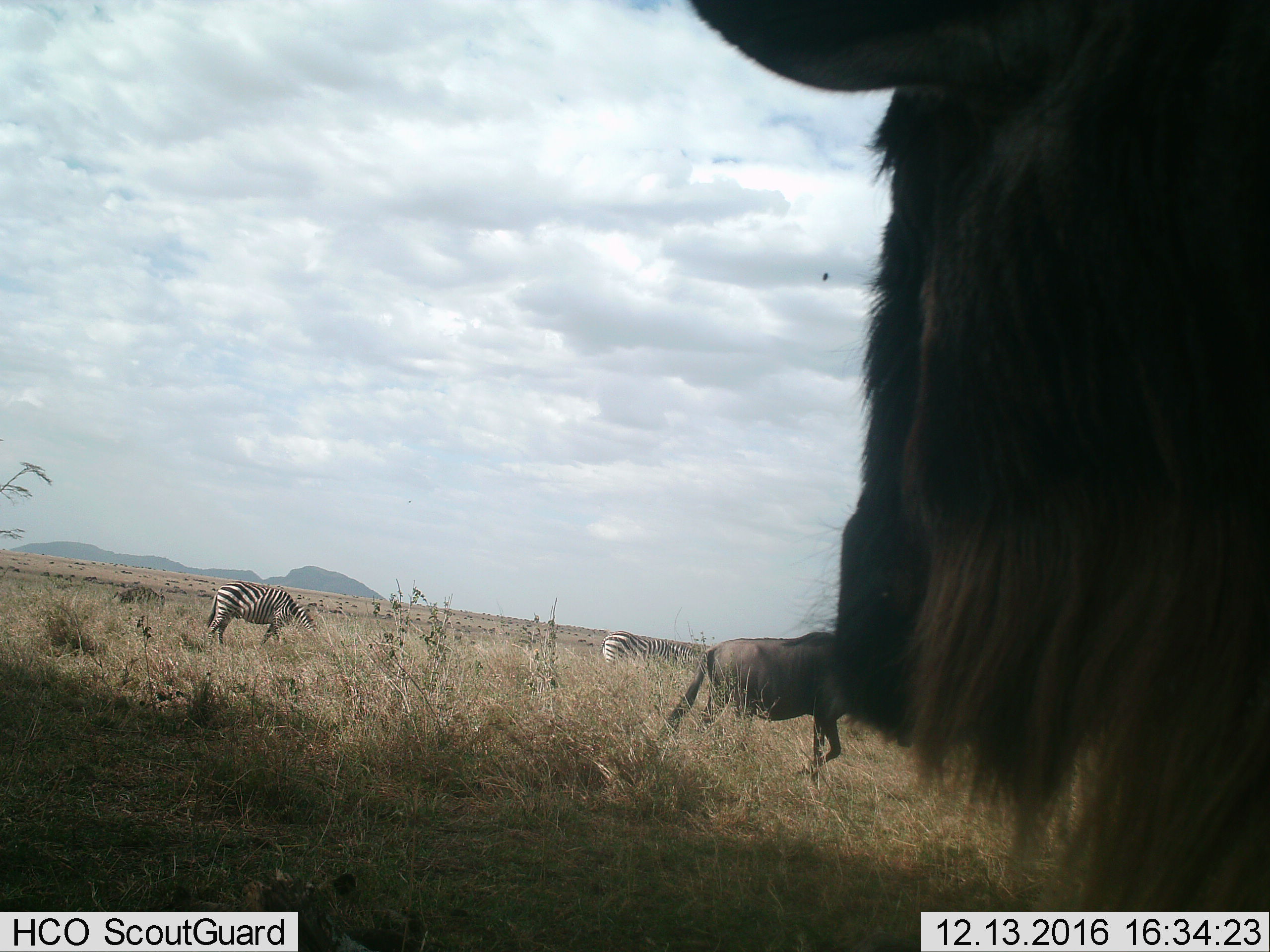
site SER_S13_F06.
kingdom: Animalia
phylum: Chordata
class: Mammalia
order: Artiodactyla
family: Bovidae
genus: Connochaetes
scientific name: Connochaetes taurinus taurinus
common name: blue wildebeest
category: wildebeestblue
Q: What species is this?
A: Wildebeestblue (blue wildebeest) (Connochaetes taurinus taurinus).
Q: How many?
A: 2.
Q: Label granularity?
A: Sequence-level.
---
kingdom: Animalia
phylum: Chordata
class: Mammalia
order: Perissodactyla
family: Equidae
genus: Equus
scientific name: Equus quagga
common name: plains zebra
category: zebraplains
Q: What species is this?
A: Zebraplains (plains zebra) (Equus quagga).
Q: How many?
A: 2.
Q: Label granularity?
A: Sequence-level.